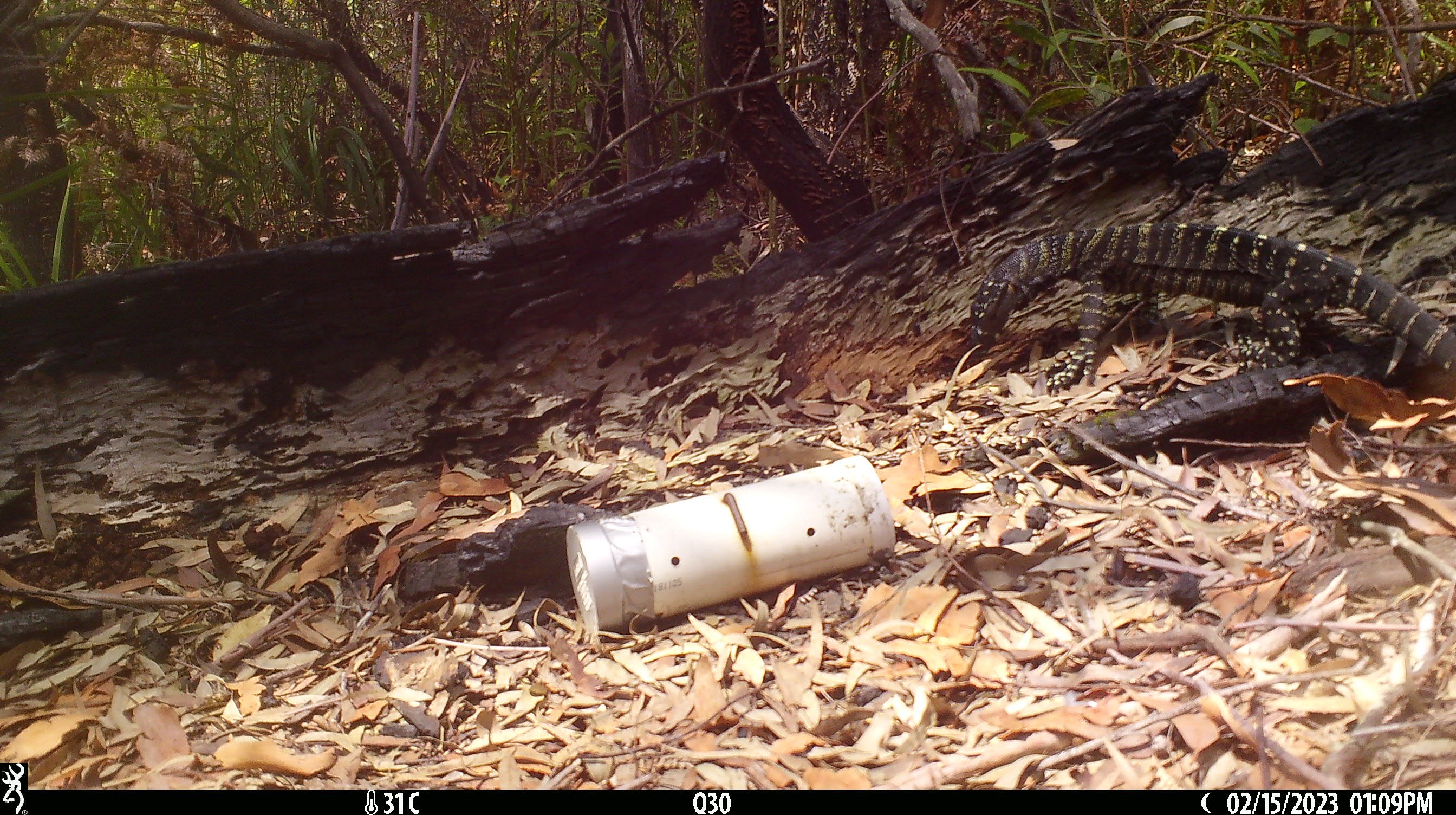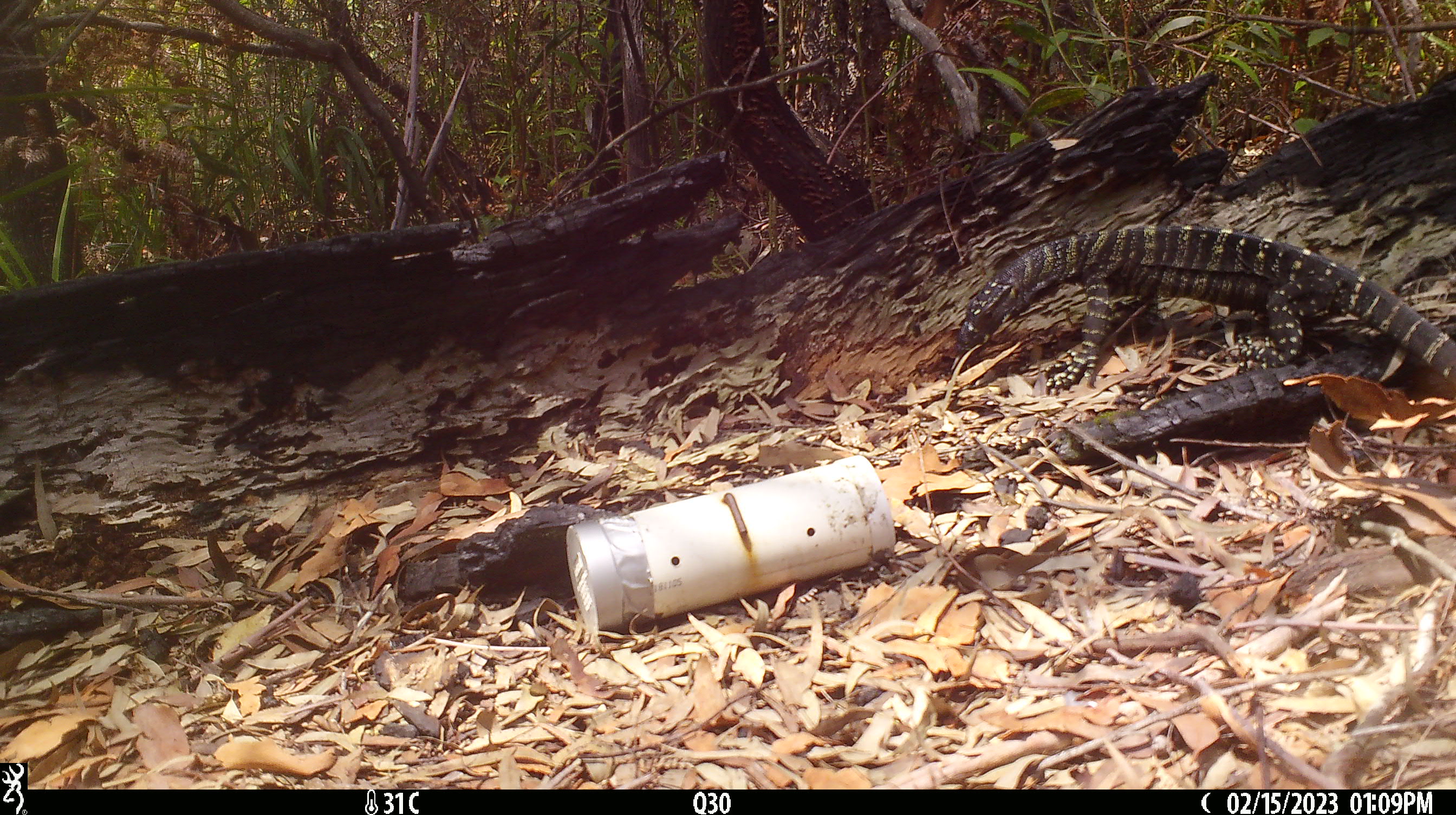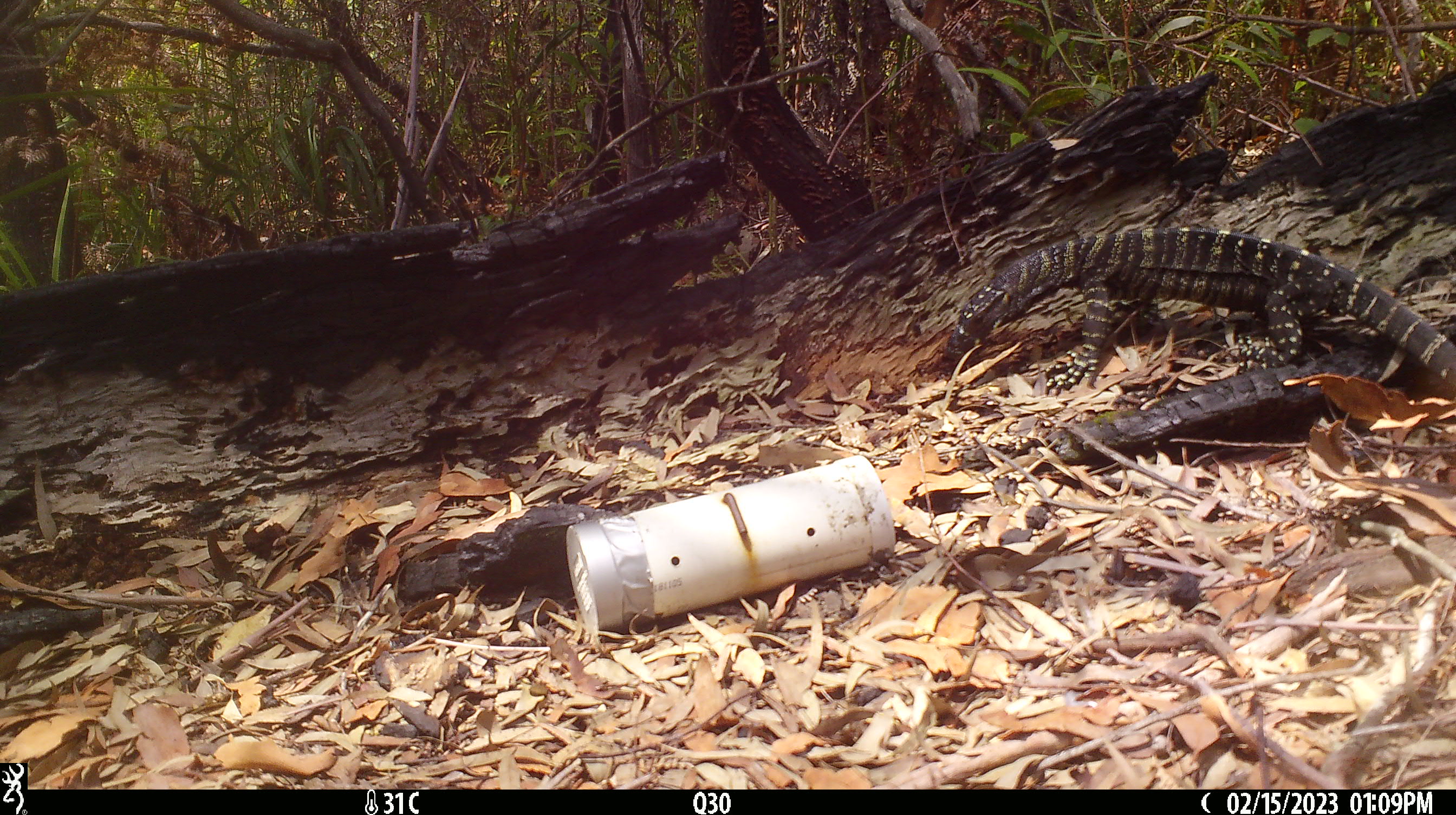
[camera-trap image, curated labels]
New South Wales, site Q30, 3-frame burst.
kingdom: Animalia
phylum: Chordata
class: Reptilia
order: Squamata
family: Varanidae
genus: Varanus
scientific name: Varanus varius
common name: lace monitor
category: goanna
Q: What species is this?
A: Goanna (lace monitor) (Varanus varius).